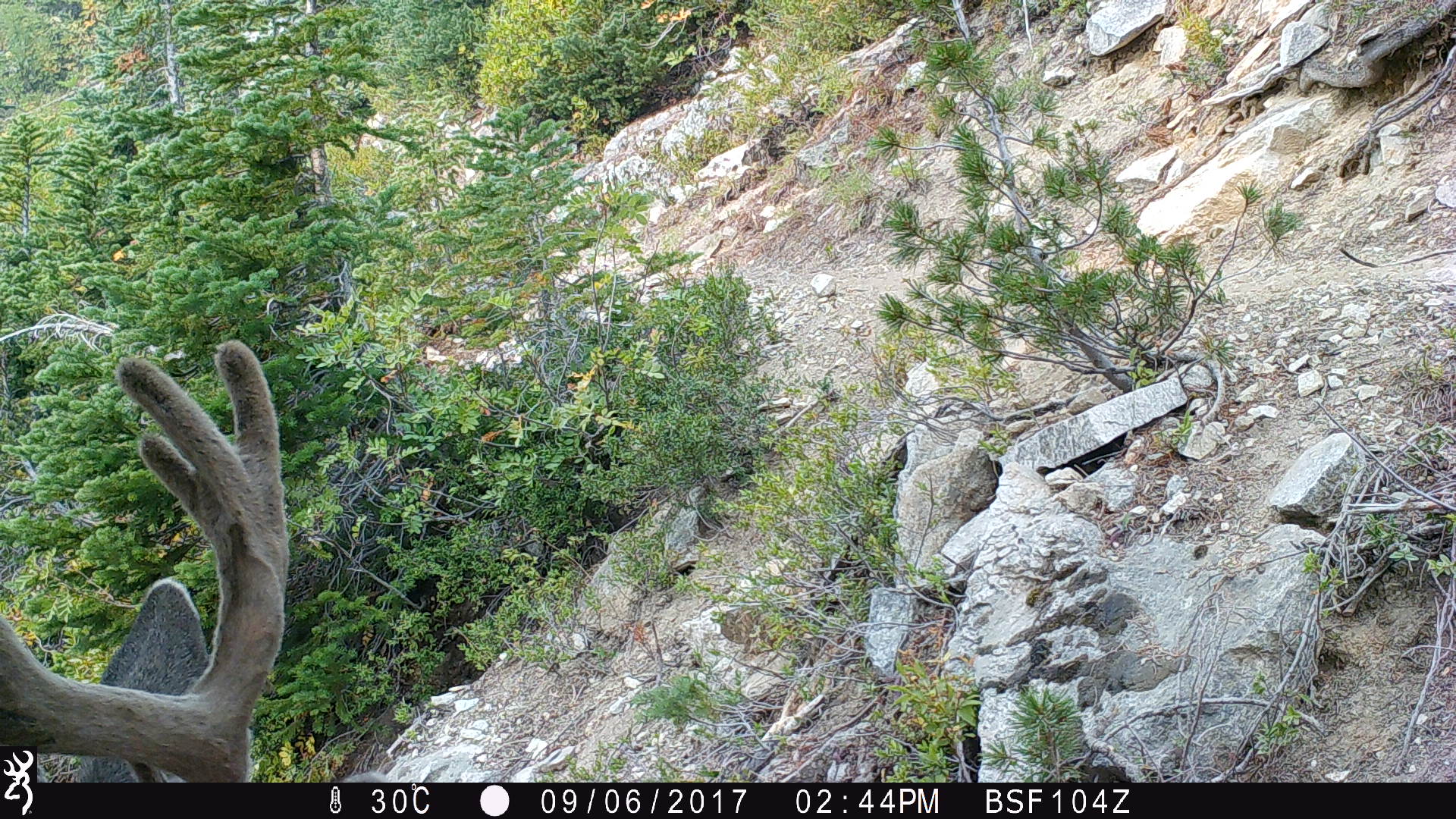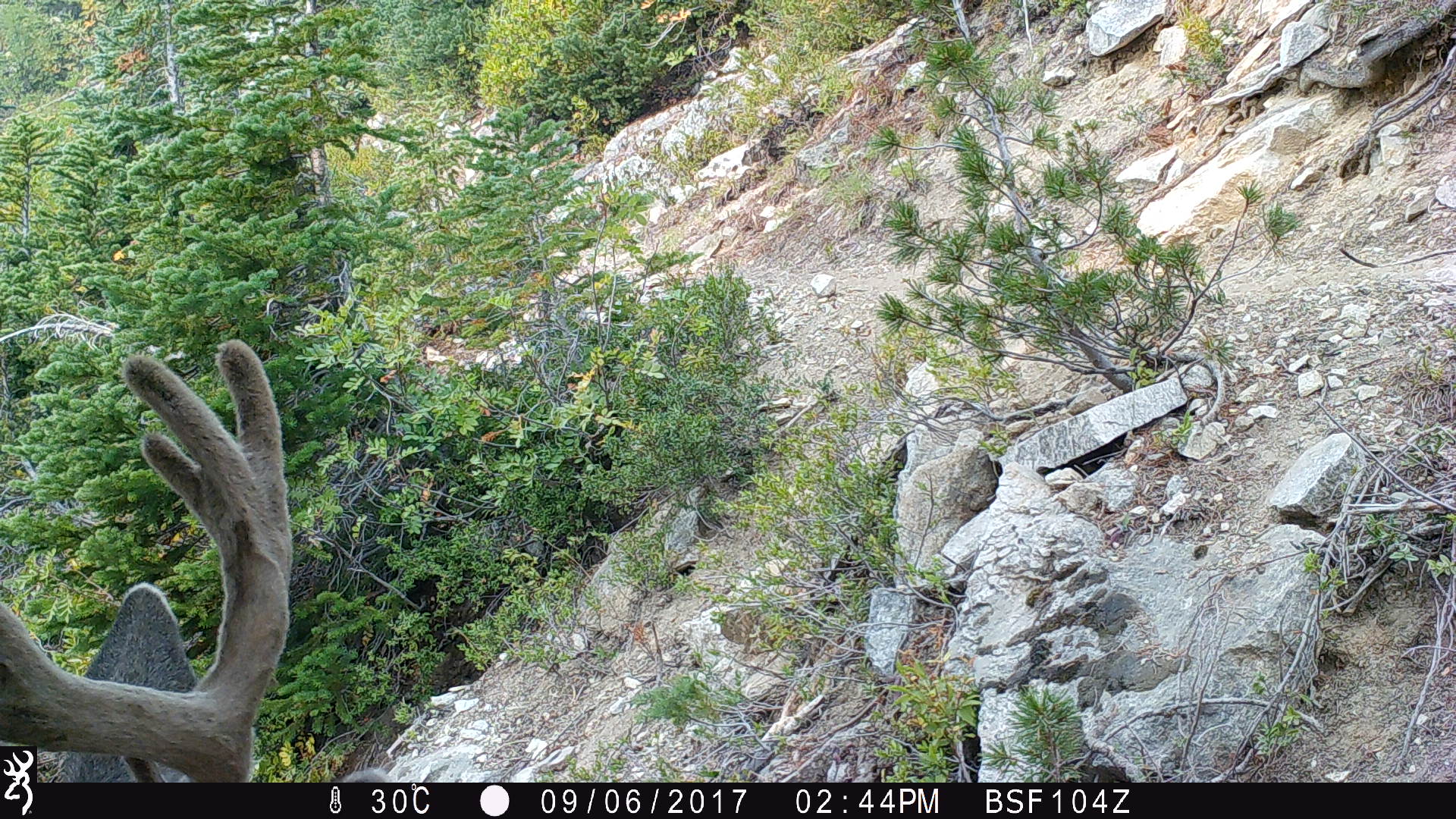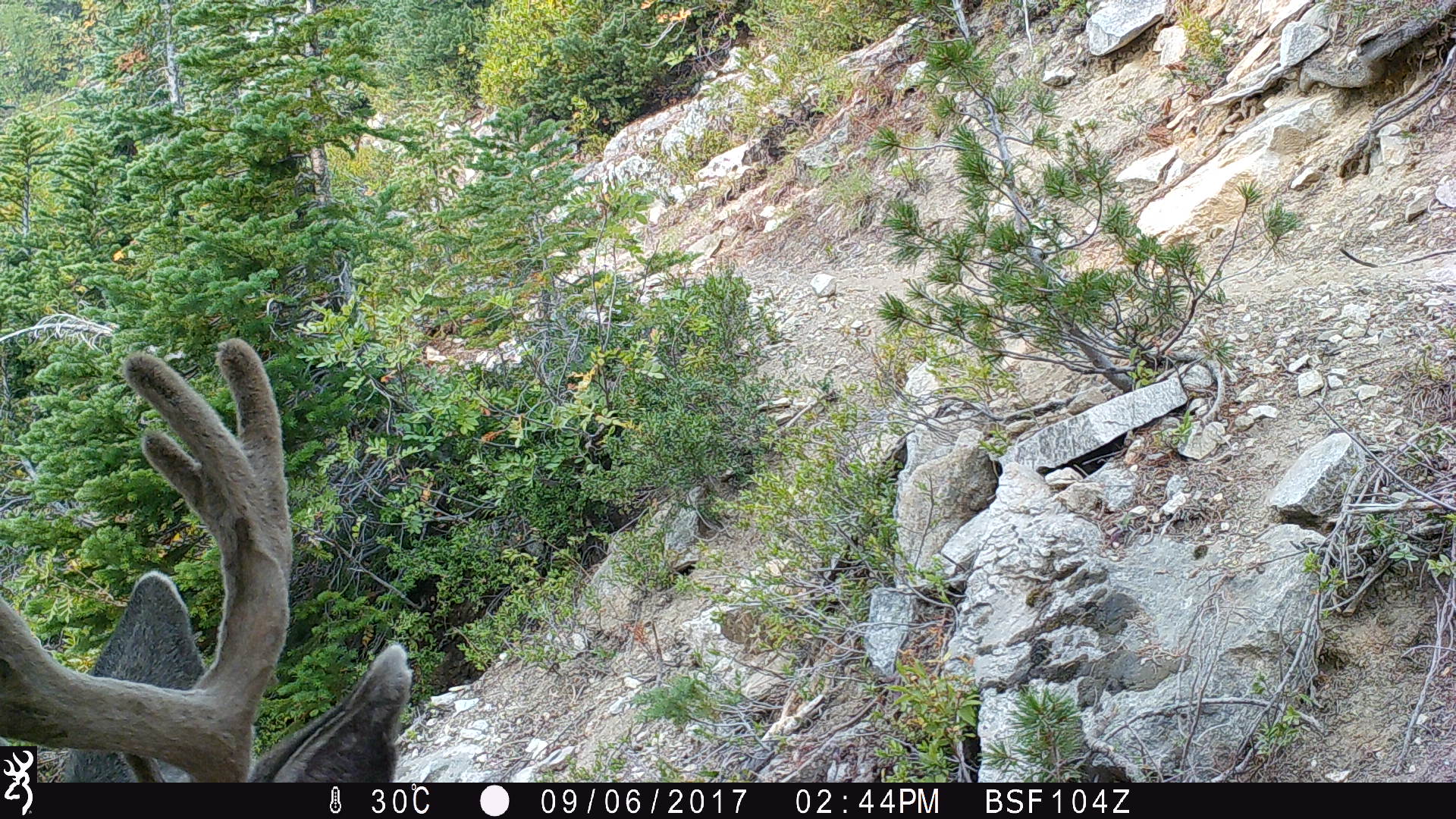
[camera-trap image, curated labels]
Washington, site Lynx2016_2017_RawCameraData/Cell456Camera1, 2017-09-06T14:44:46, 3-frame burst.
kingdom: Animalia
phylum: Chordata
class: Mammalia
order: Artiodactyla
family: Cervidae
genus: Odocoileus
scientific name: Odocoileus hemionus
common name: mule deer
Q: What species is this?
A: Odocoileus hemionus (mule deer).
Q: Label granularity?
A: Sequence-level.